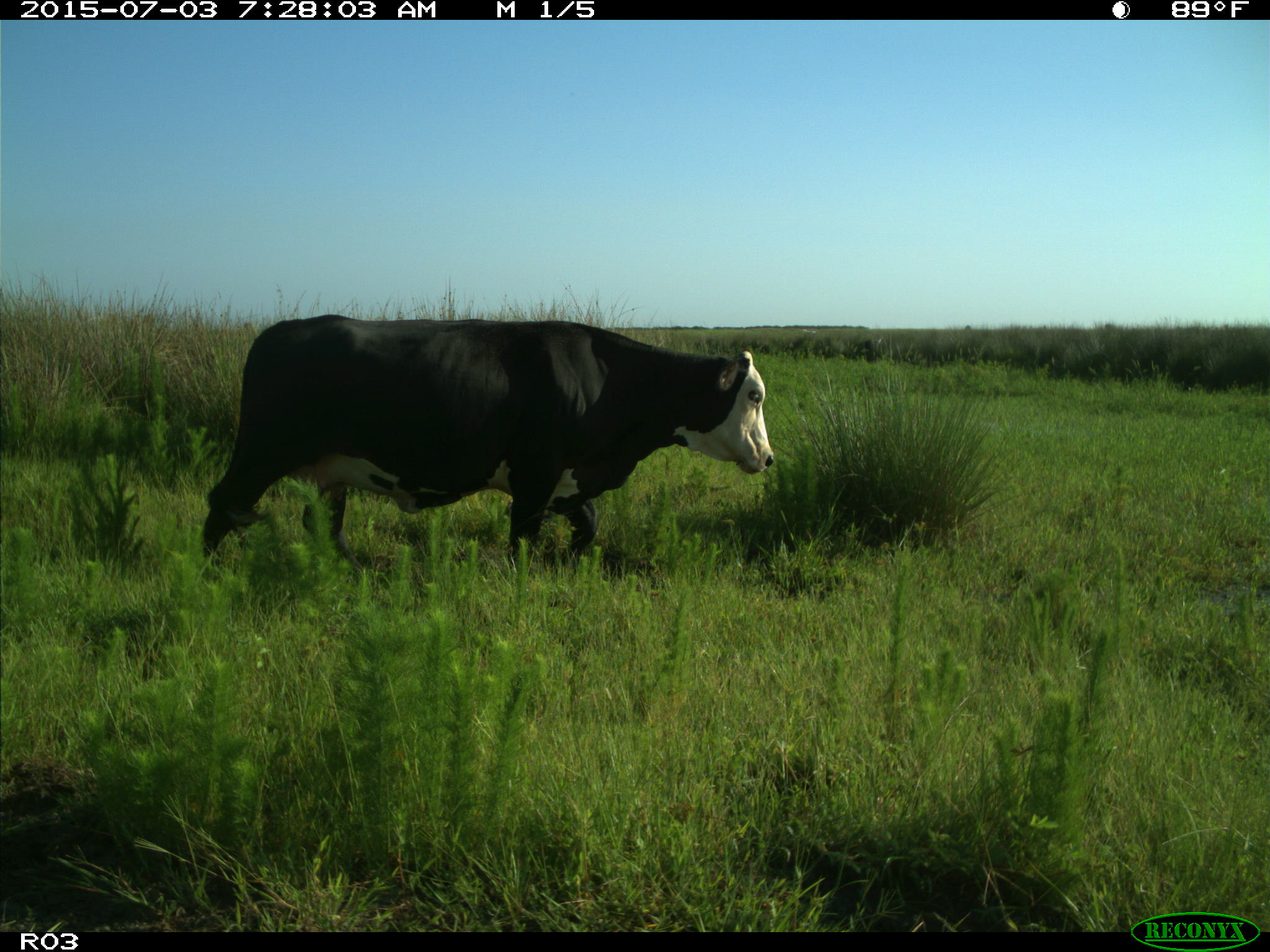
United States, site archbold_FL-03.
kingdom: Animalia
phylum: Chordata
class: Mammalia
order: Artiodactyla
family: Bovidae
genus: Bos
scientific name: Bos taurus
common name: domestic cow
Bos taurus (domestic cow).